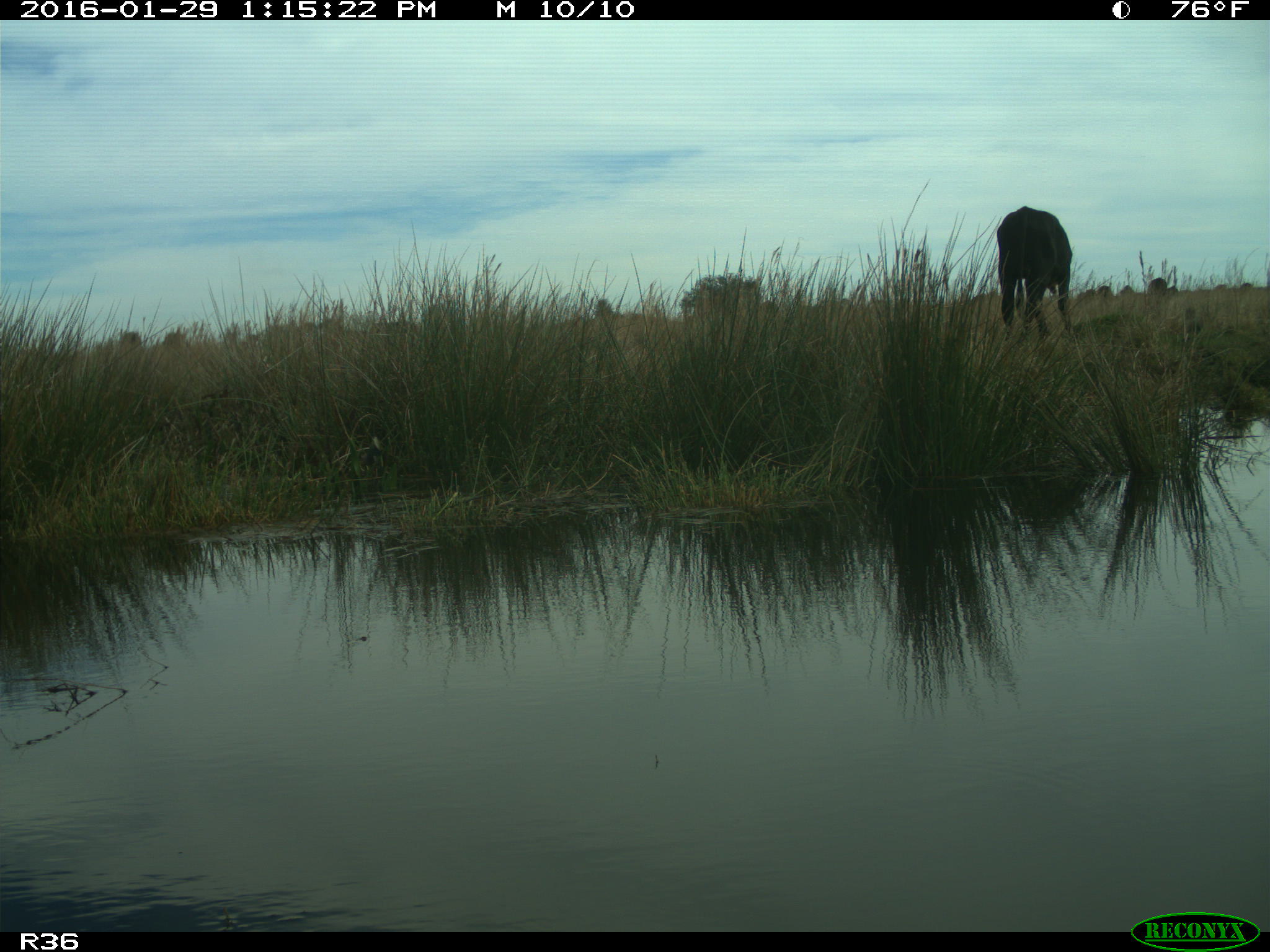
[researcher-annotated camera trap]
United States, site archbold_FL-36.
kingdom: Animalia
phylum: Chordata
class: Mammalia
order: Artiodactyla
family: Bovidae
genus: Bos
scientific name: Bos taurus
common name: domestic cow